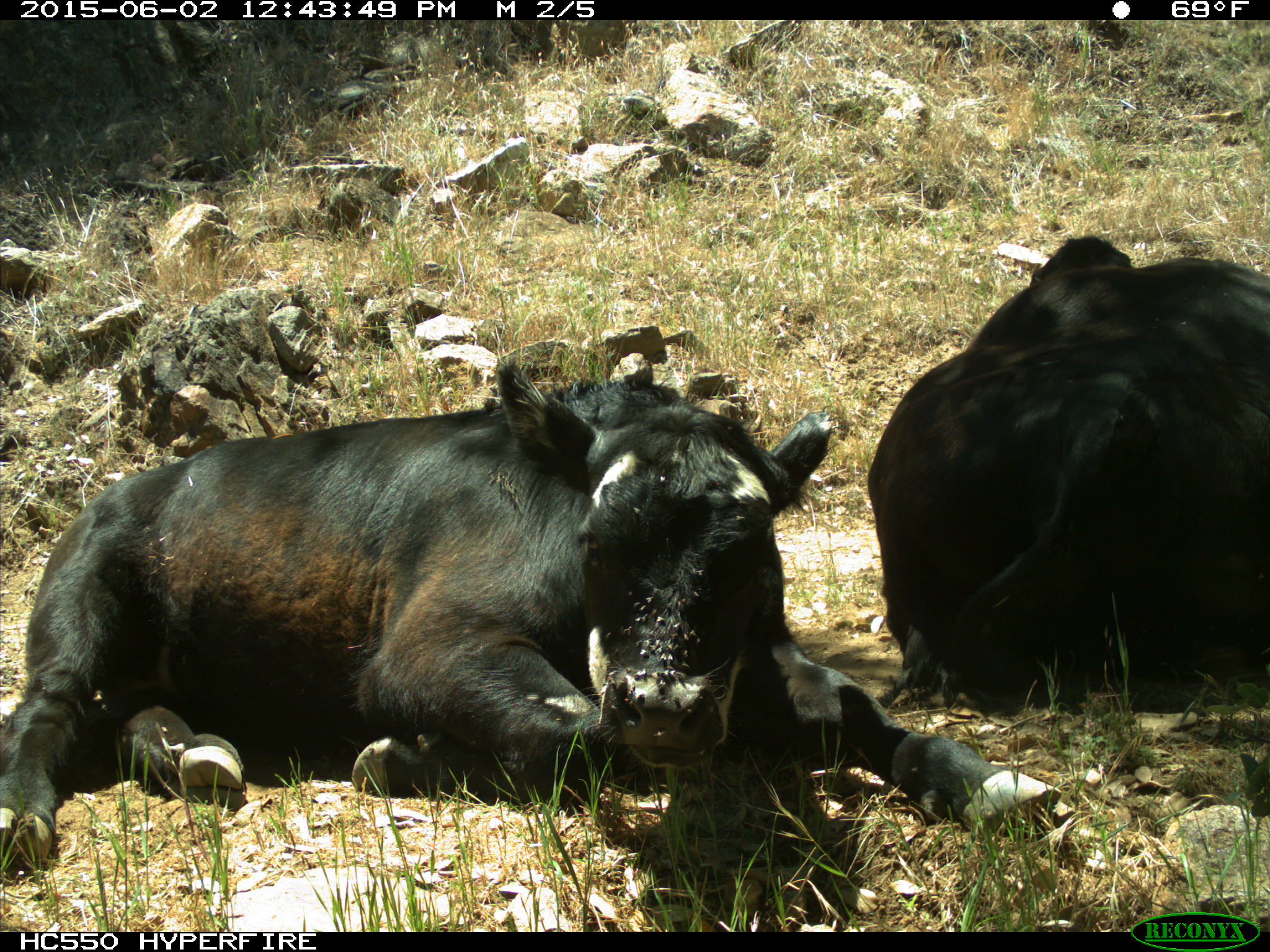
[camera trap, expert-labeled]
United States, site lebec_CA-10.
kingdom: Animalia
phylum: Chordata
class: Mammalia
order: Artiodactyla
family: Bovidae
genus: Bos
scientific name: Bos taurus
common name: domestic cow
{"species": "Bos taurus (domestic cow)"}